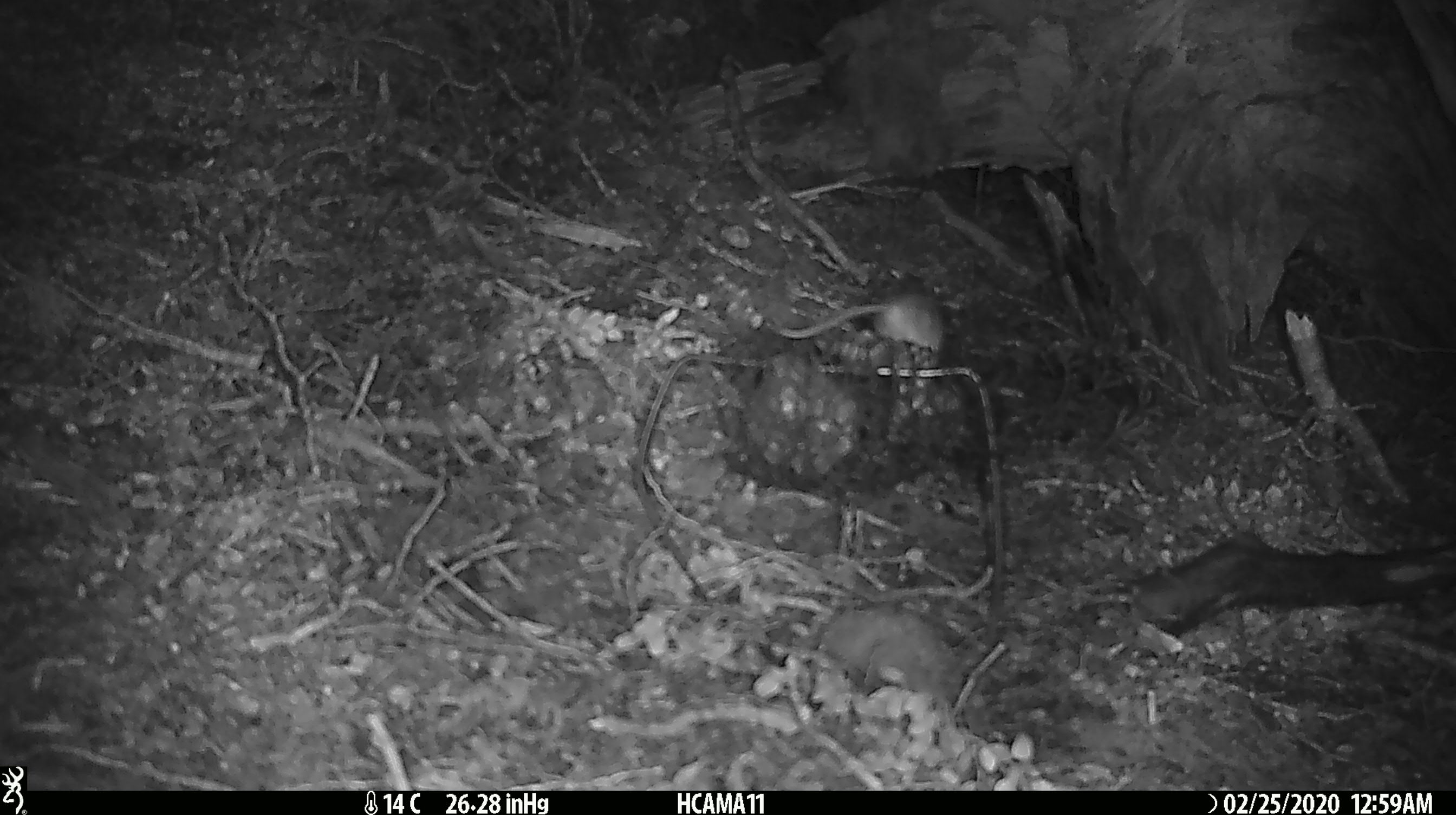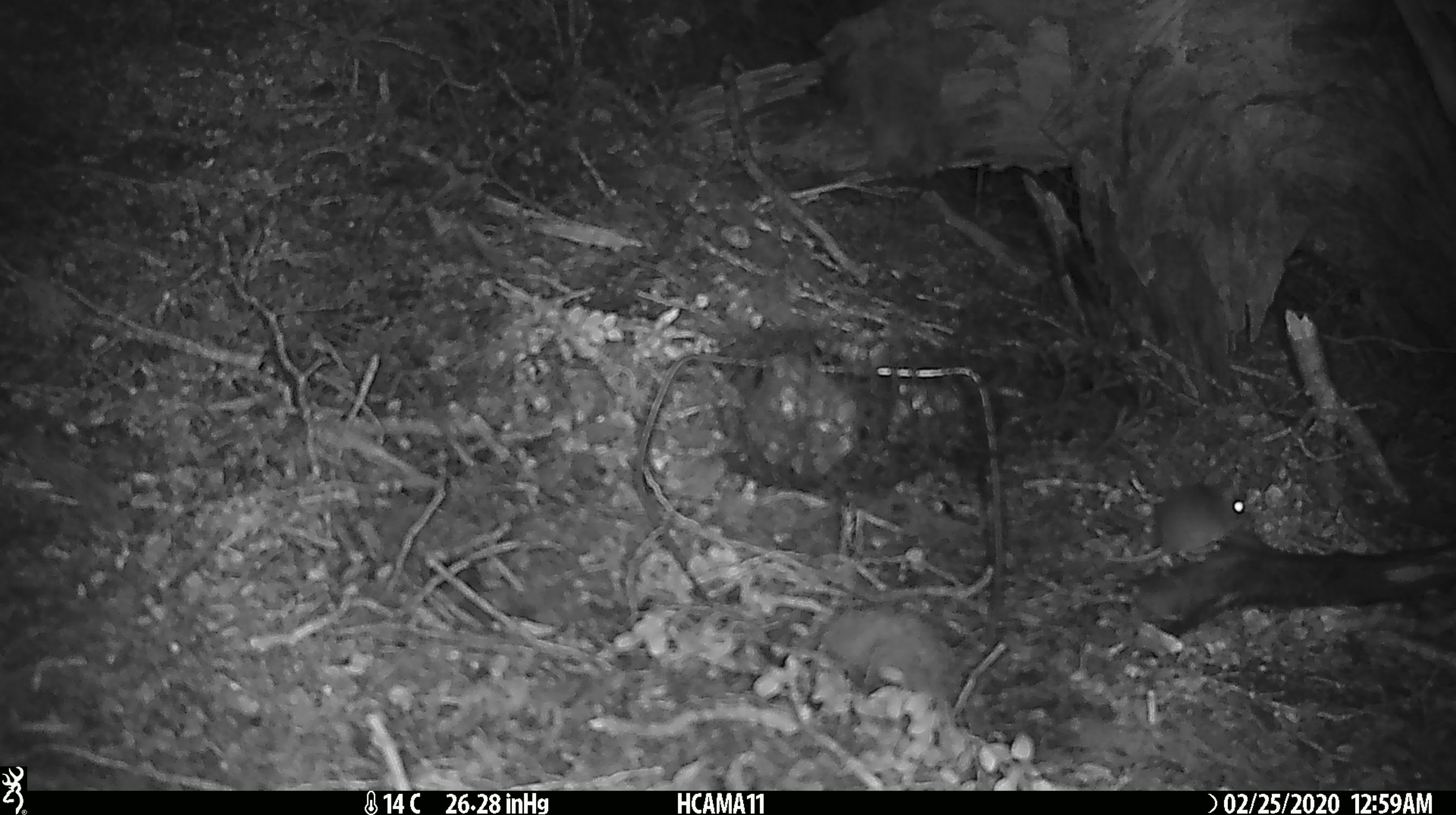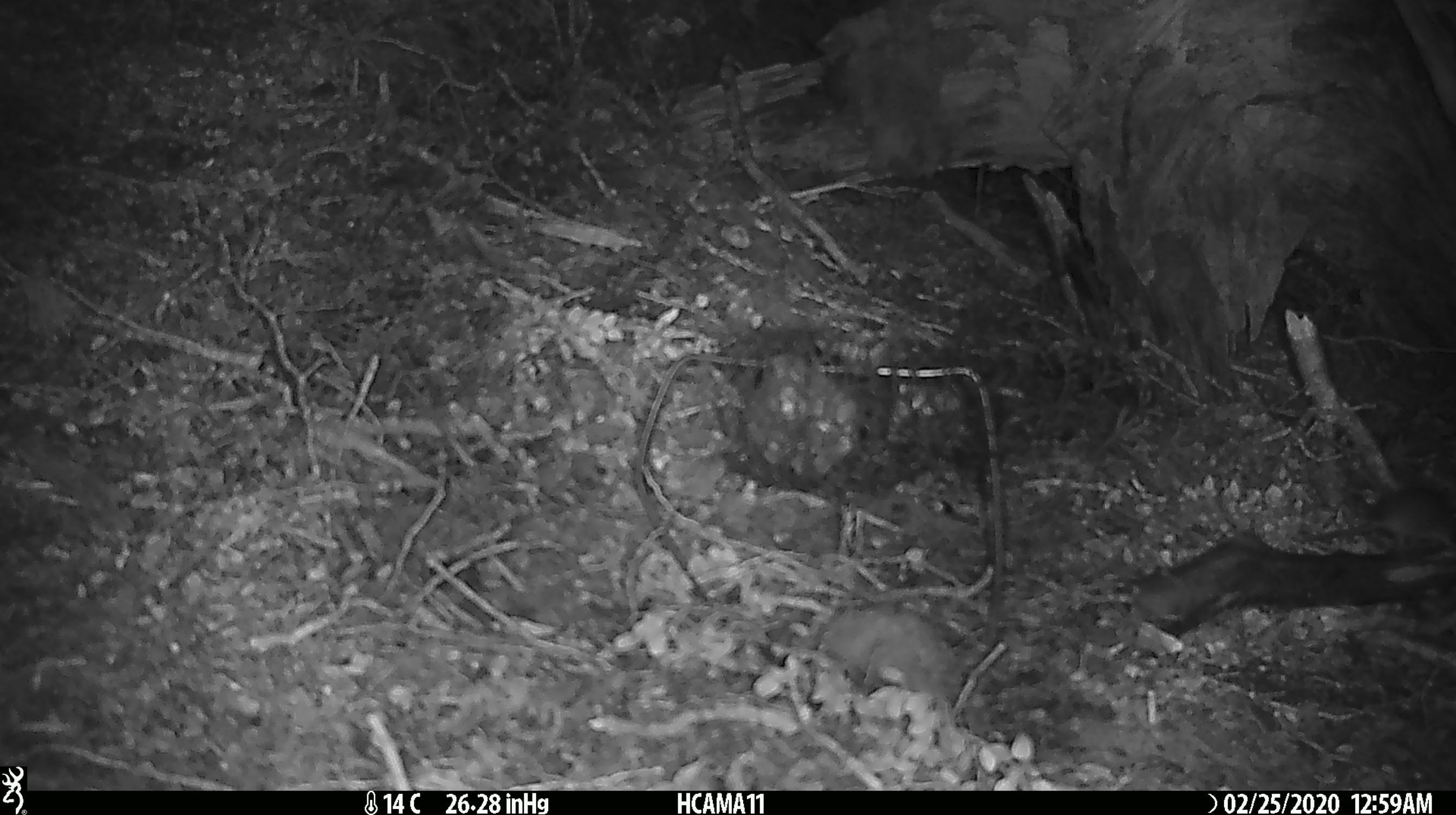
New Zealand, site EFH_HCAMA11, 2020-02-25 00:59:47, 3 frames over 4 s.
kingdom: Animalia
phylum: Chordata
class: Mammalia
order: Rodentia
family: Muridae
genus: Mus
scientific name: Mus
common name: mouse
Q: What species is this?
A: Mouse (Mus).